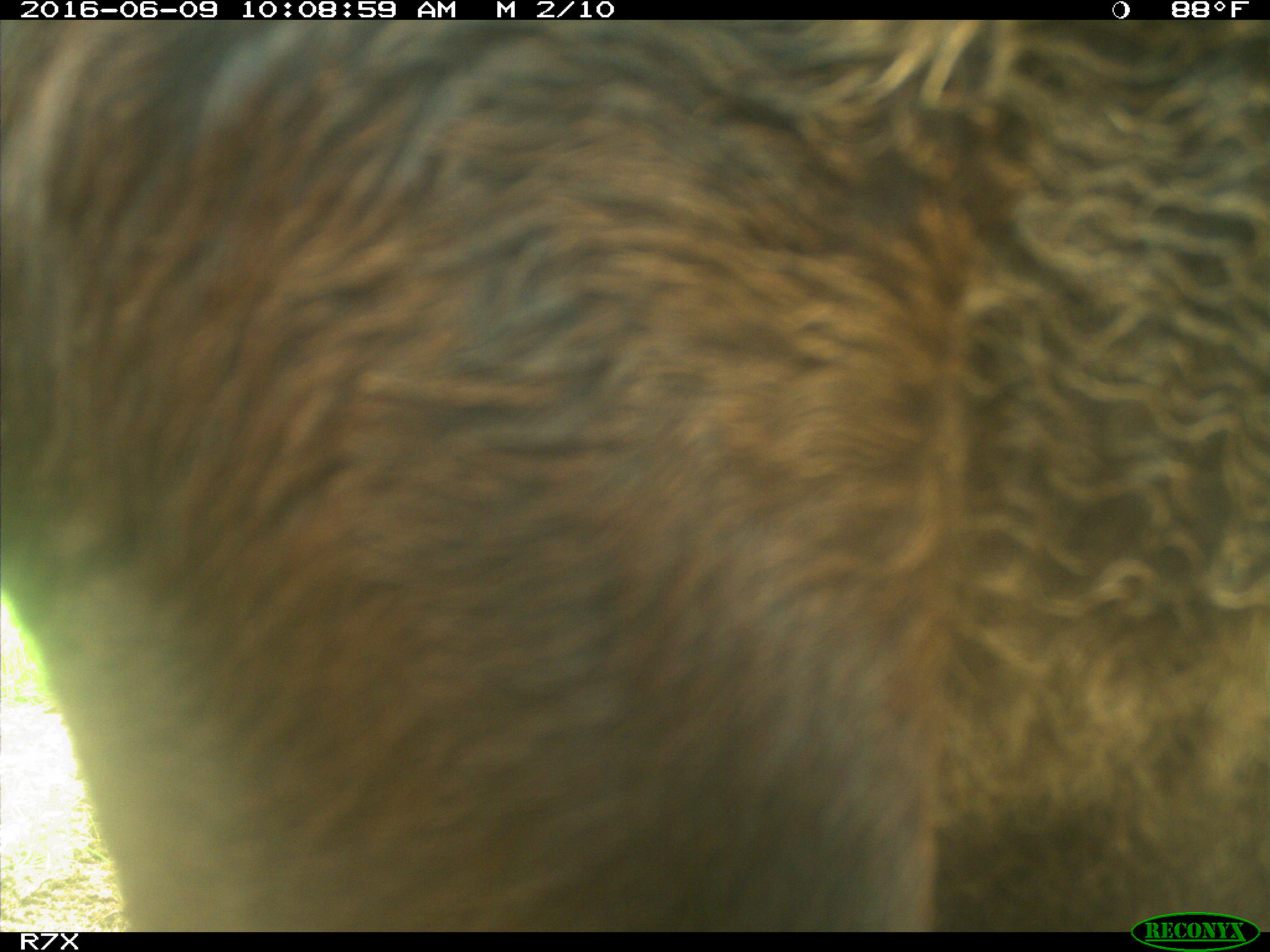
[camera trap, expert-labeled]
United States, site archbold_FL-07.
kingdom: Animalia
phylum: Chordata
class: Mammalia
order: Artiodactyla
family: Bovidae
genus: Bos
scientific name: Bos taurus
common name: domestic cow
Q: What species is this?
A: Bos taurus (domestic cow).